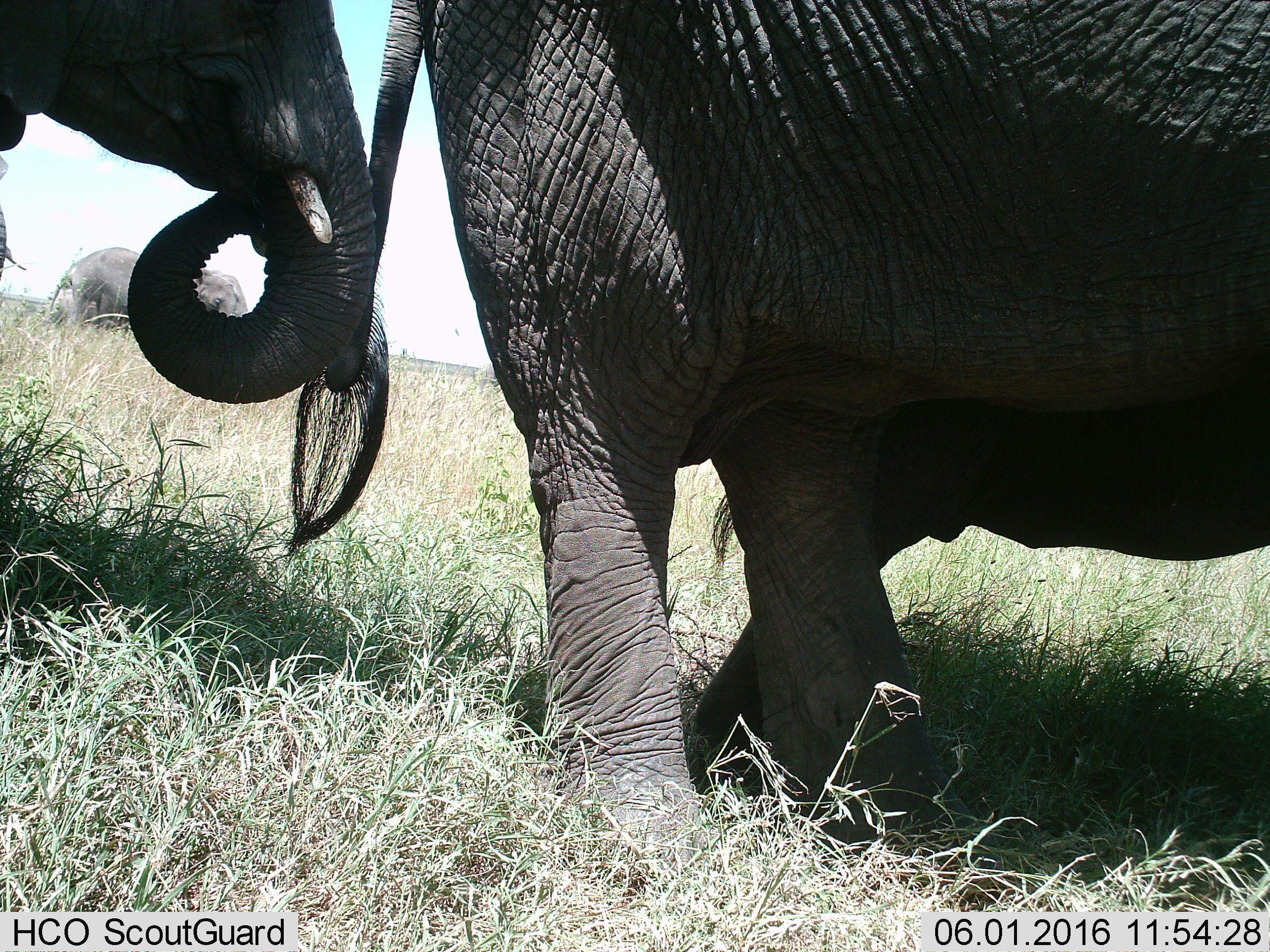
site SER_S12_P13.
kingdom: Animalia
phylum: Chordata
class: Mammalia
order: Proboscidea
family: Elephantidae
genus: Loxodonta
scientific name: Loxodonta africana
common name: african bush elephant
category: elephant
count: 4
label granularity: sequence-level